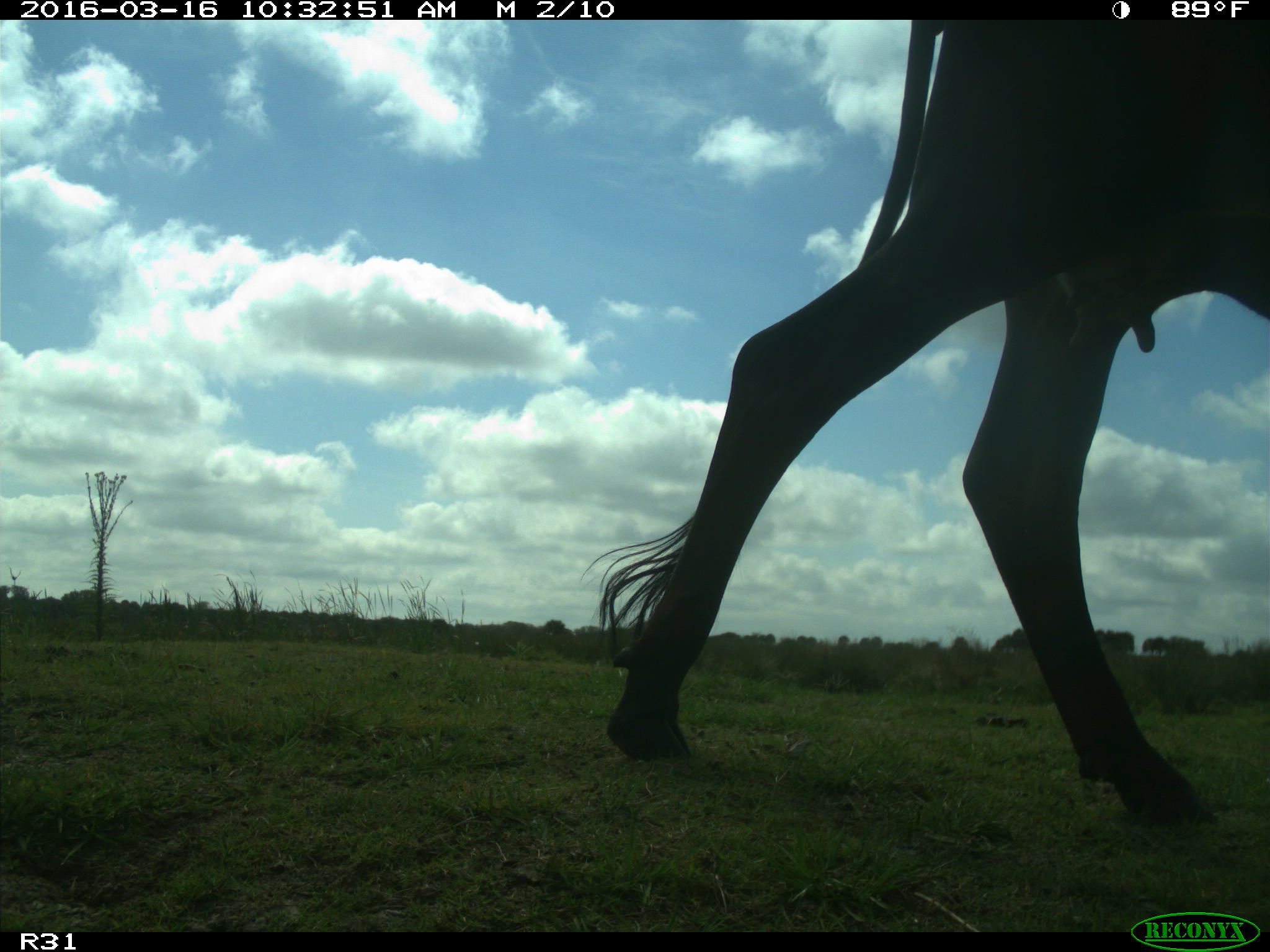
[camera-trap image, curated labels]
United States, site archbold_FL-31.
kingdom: Animalia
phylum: Chordata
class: Mammalia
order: Artiodactyla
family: Bovidae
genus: Bos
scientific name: Bos taurus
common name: domestic cow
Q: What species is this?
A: Bos taurus (domestic cow).